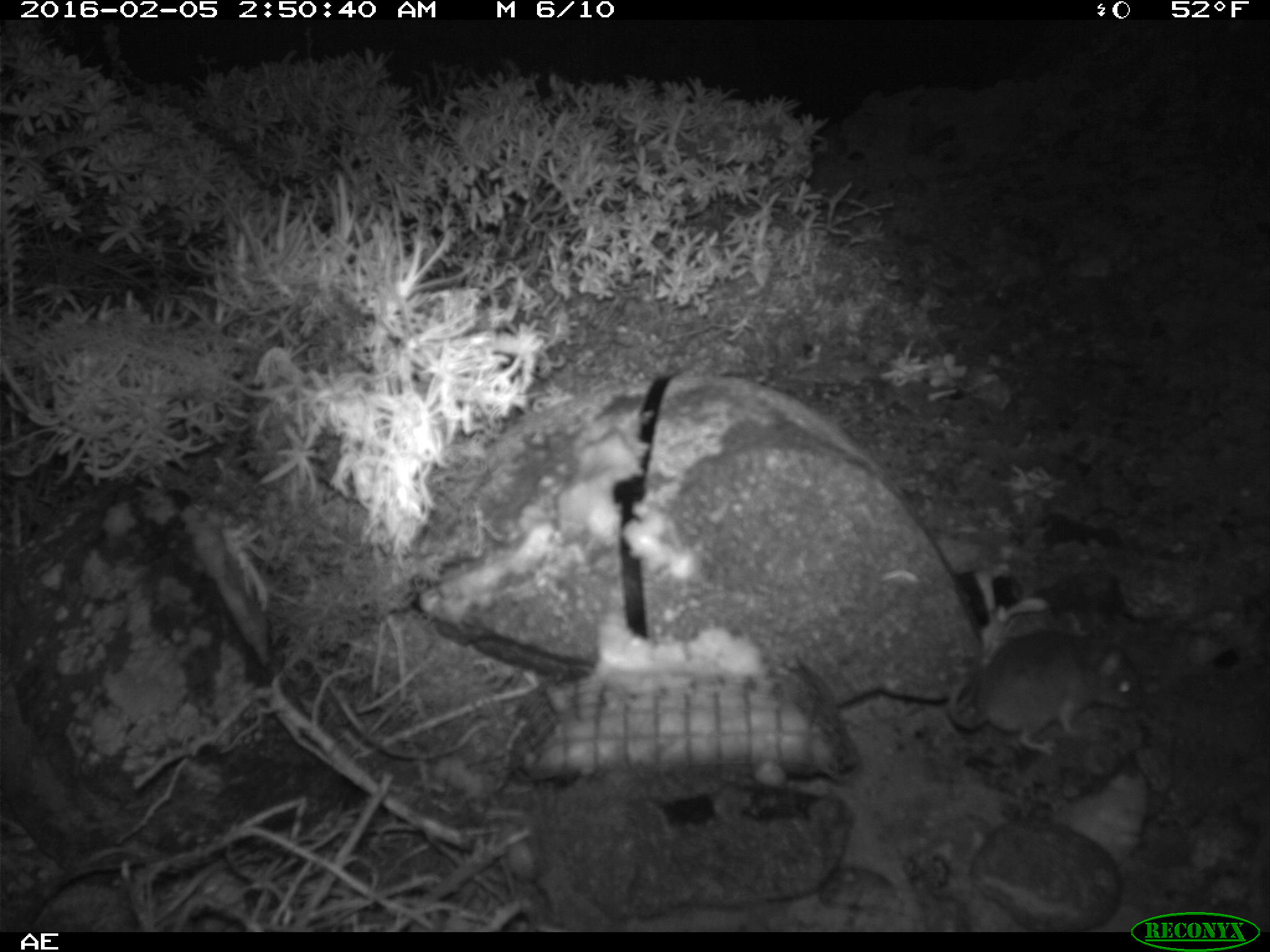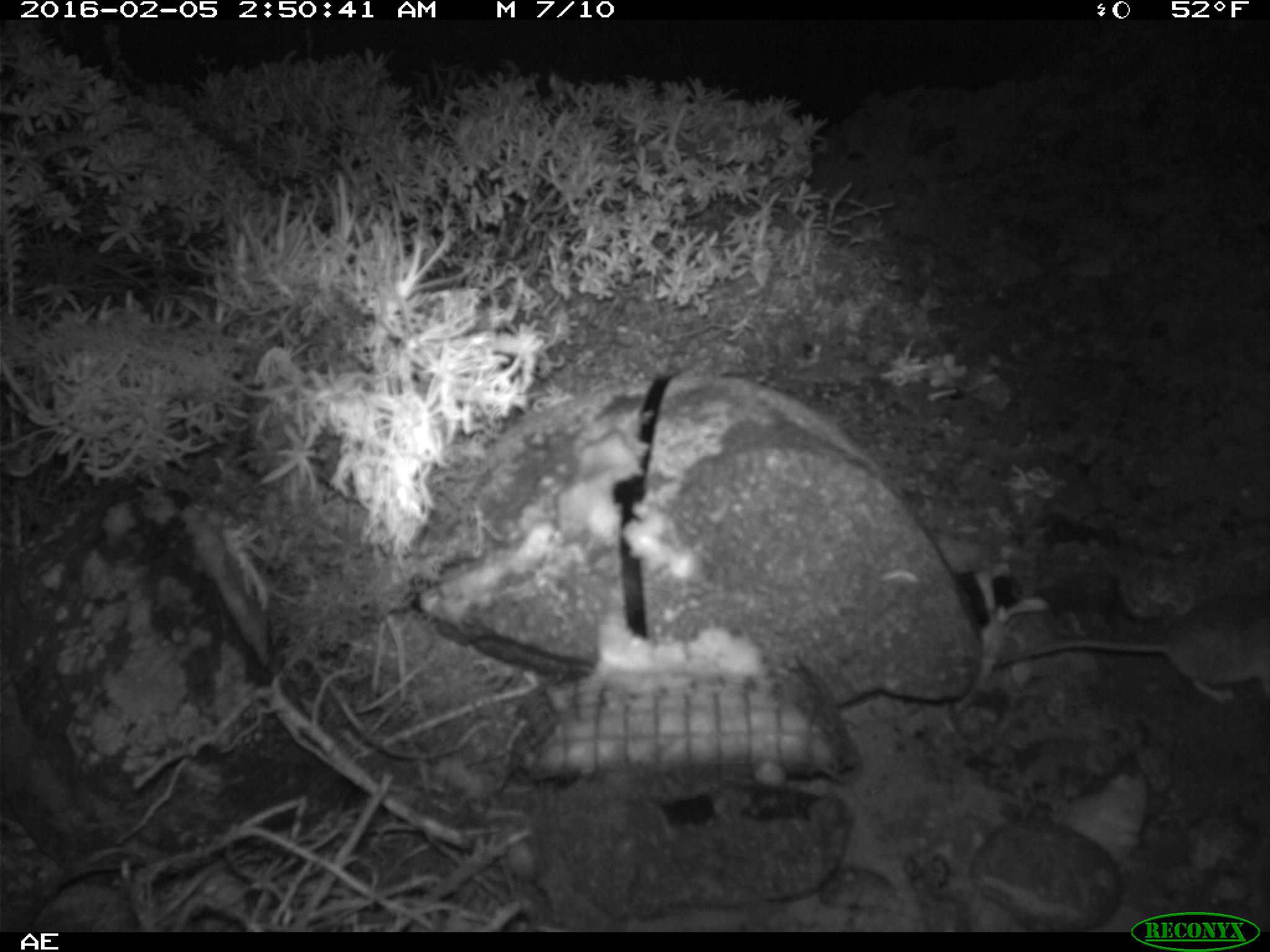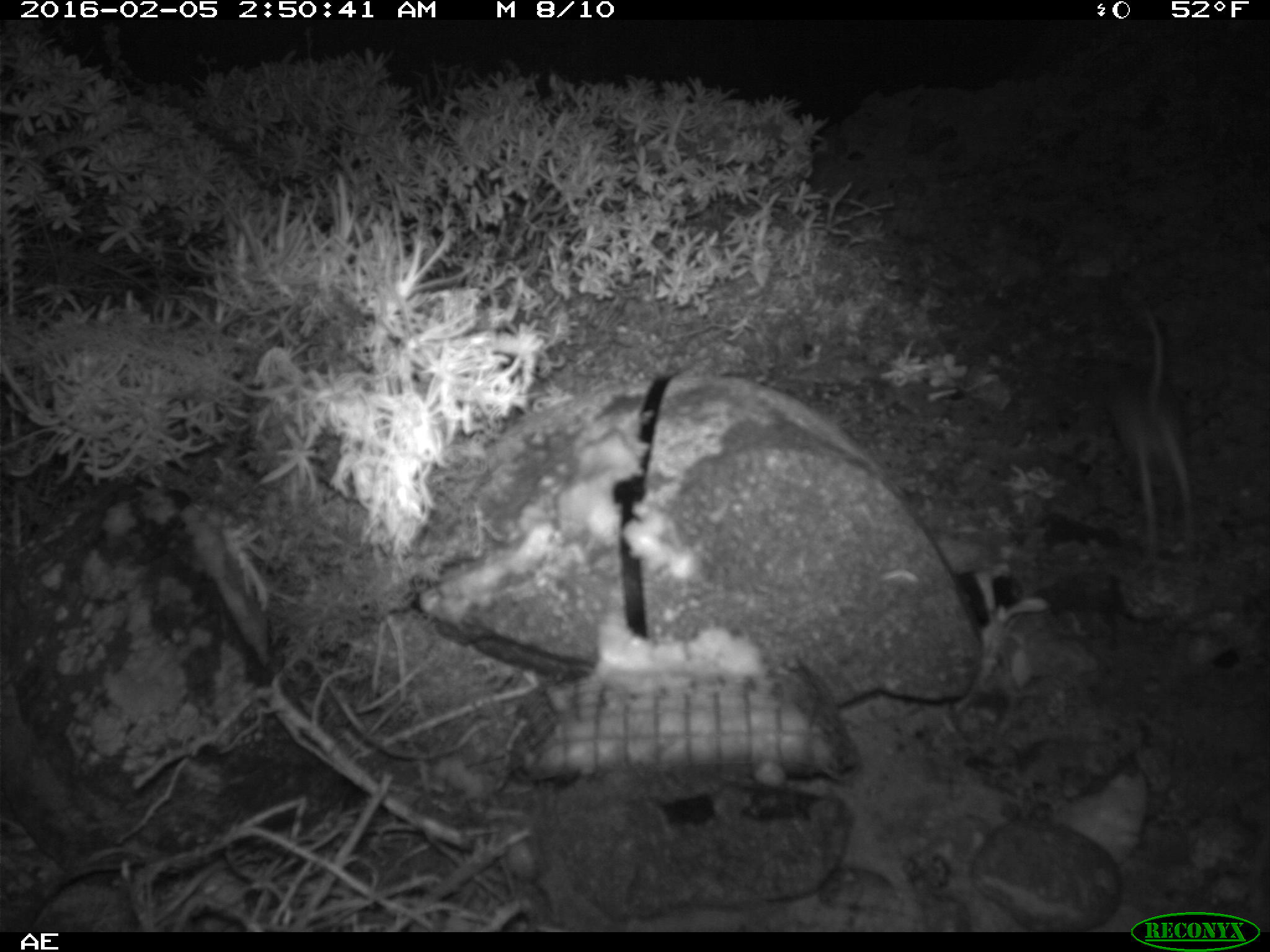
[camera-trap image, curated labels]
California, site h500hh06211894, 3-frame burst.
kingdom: Animalia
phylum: Chordata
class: Mammalia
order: Rodentia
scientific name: Rodentia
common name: rodent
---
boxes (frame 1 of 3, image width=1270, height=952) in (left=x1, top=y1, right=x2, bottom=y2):
rodent: (left=946, top=629, right=1144, bottom=752)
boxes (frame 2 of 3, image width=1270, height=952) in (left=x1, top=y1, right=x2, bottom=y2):
rodent: (left=992, top=587, right=1269, bottom=697)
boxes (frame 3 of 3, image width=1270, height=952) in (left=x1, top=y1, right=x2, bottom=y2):
rodent: (left=1104, top=308, right=1199, bottom=562)